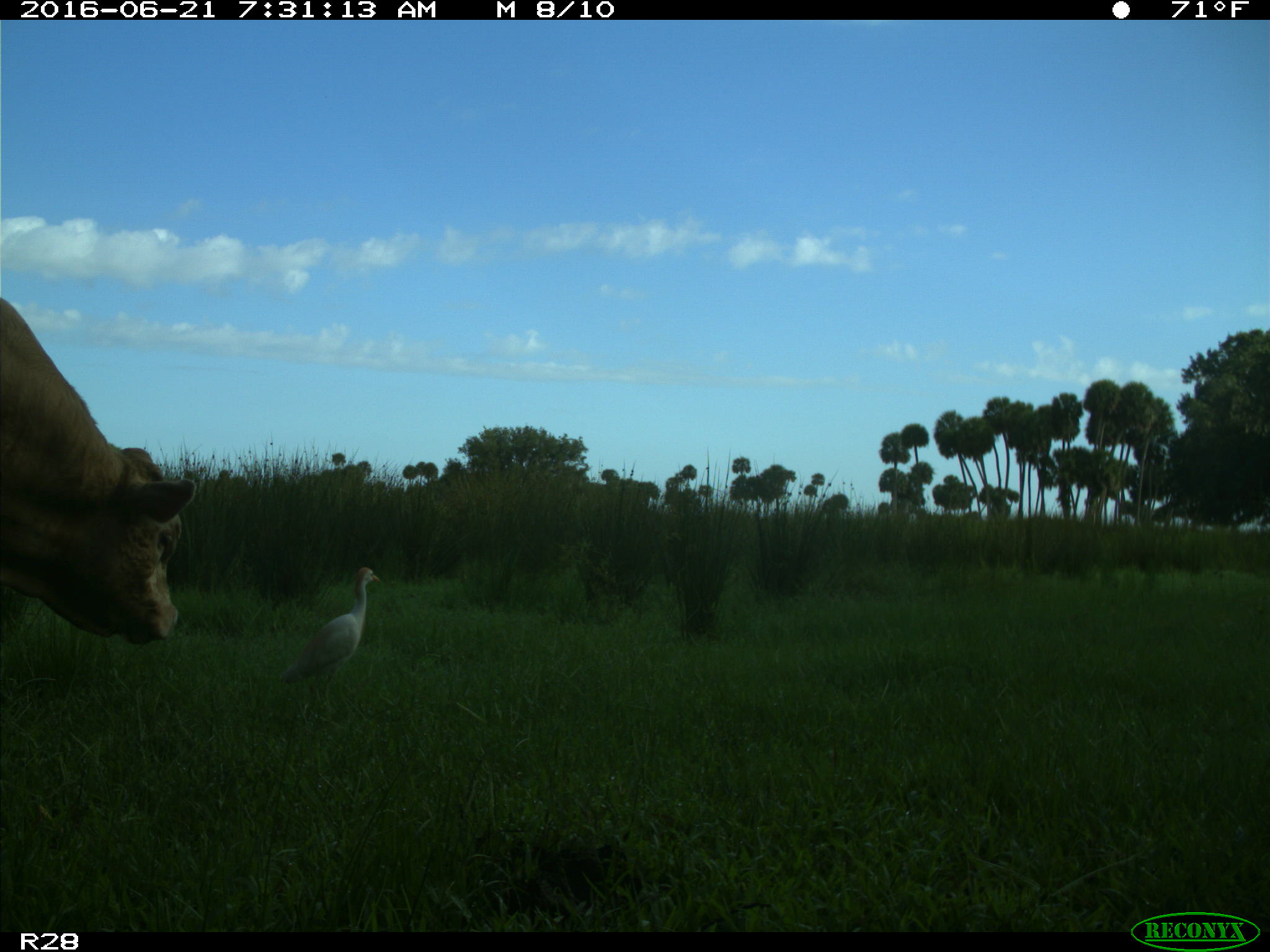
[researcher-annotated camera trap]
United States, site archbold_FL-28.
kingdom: Animalia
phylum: Chordata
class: Mammalia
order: Artiodactyla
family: Bovidae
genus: Bos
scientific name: Bos taurus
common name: domestic cow